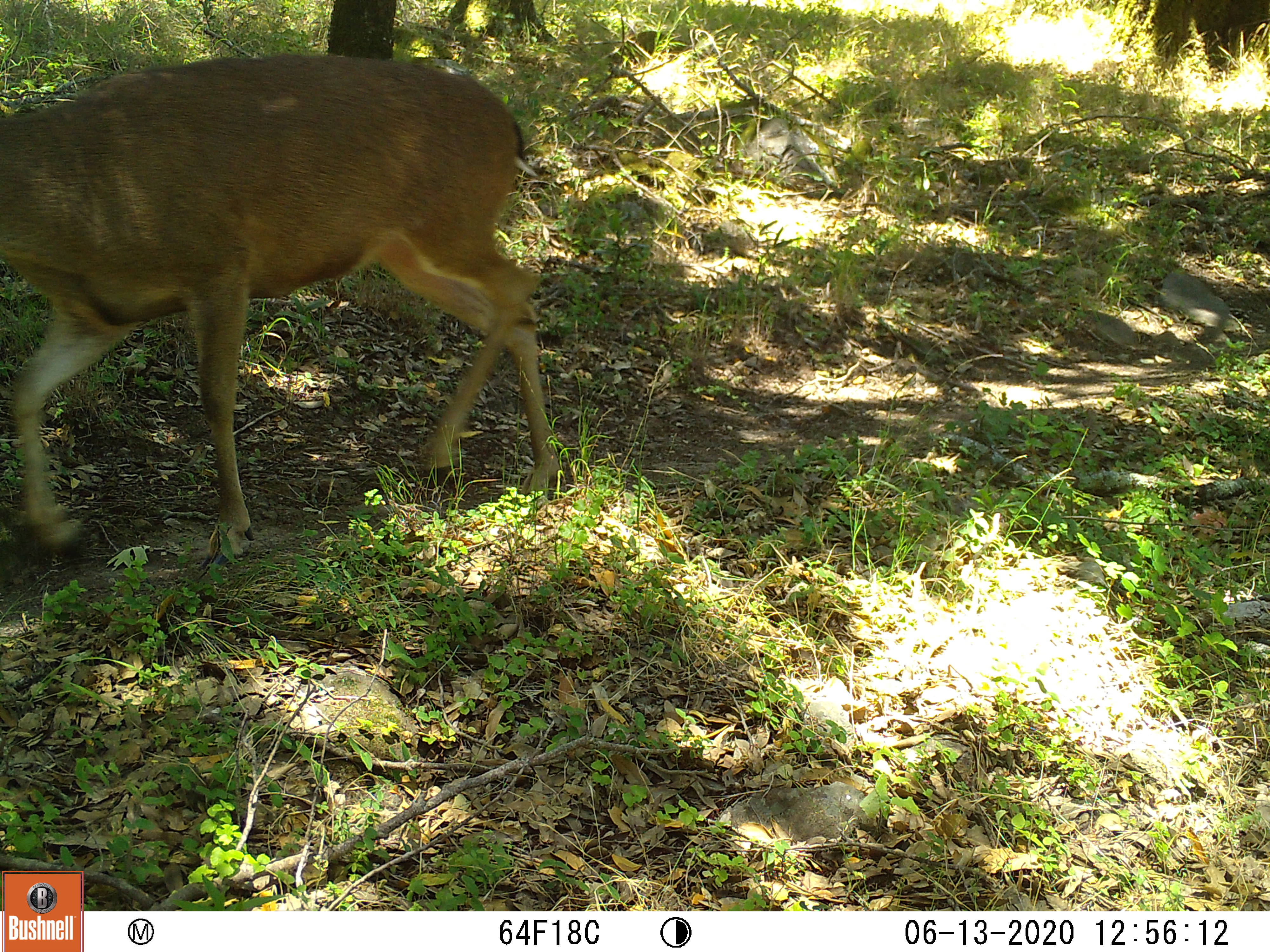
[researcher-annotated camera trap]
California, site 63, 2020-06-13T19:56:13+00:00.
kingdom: Animalia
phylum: Chordata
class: Mammalia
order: Artiodactyla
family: Cervidae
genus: Odocoileus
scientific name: Odocoileus hemionus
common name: mule deer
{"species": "mule deer (Odocoileus hemionus)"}